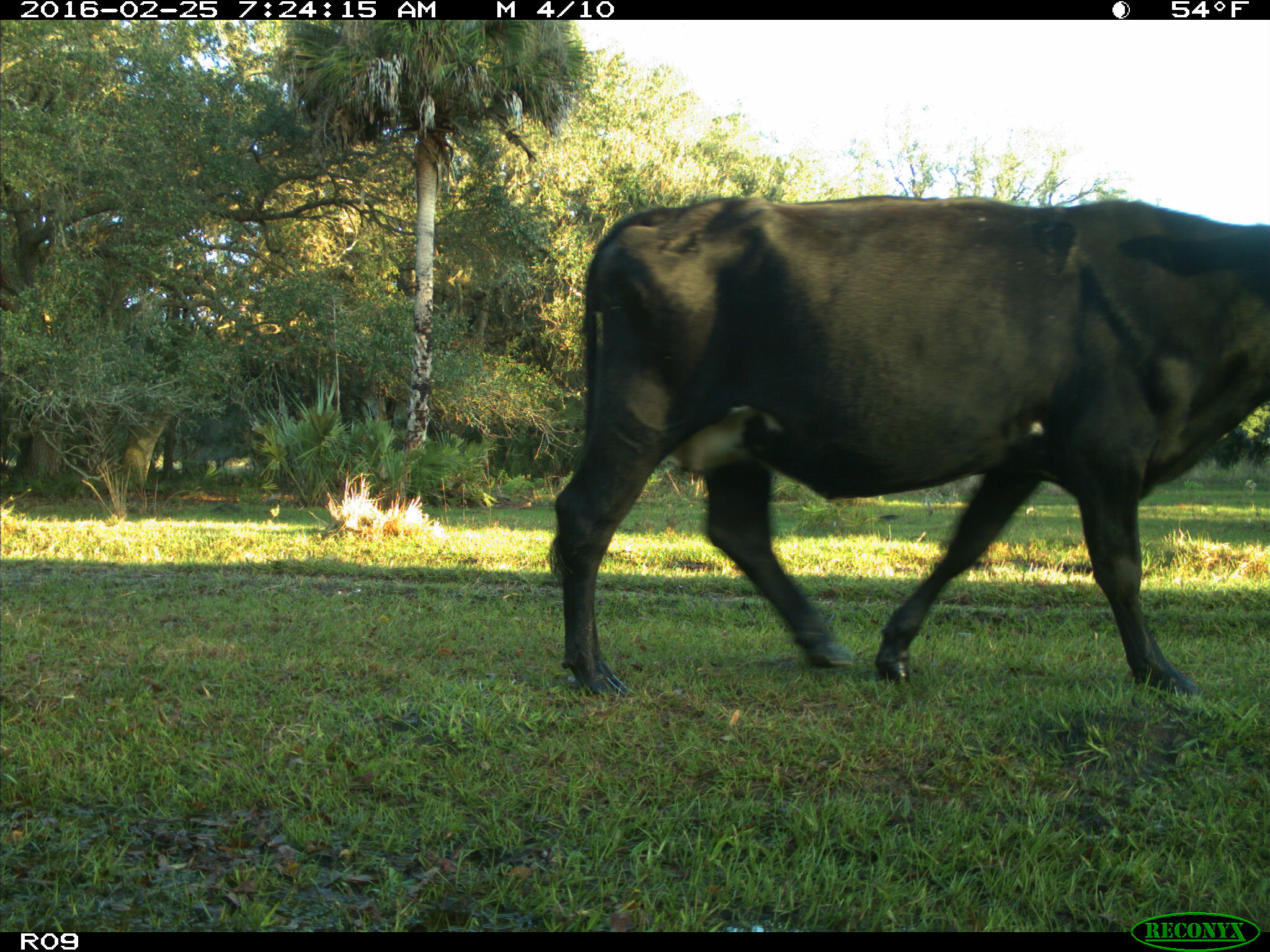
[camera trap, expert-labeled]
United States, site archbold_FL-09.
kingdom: Animalia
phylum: Chordata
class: Mammalia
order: Artiodactyla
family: Bovidae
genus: Bos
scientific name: Bos taurus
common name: domestic cow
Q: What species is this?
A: Bos taurus (domestic cow).